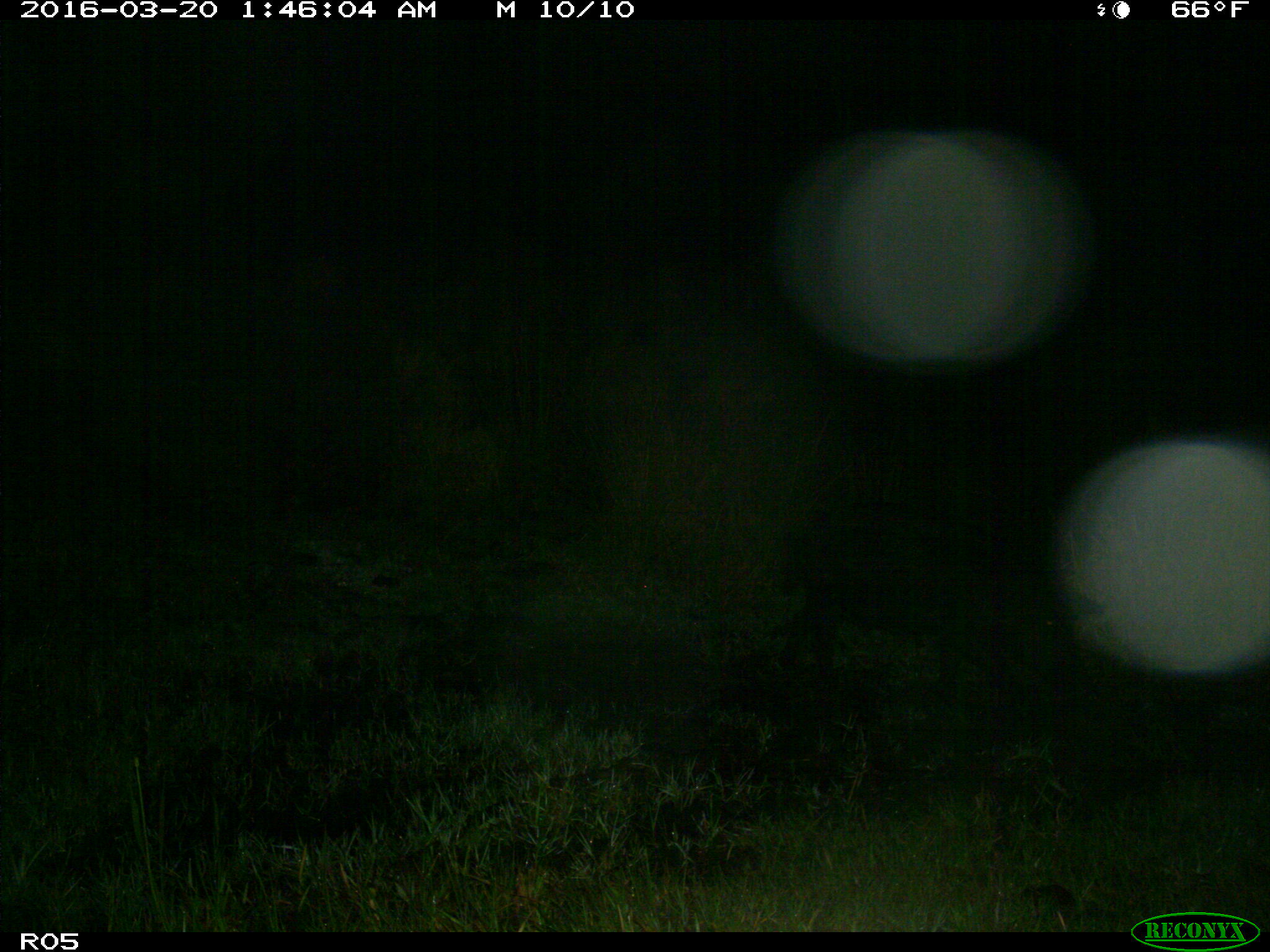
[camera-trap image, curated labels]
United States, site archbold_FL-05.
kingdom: Animalia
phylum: Chordata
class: Mammalia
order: Artiodactyla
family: Suidae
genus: Sus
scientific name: Sus scrofa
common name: wild boar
Sus scrofa (wild boar).